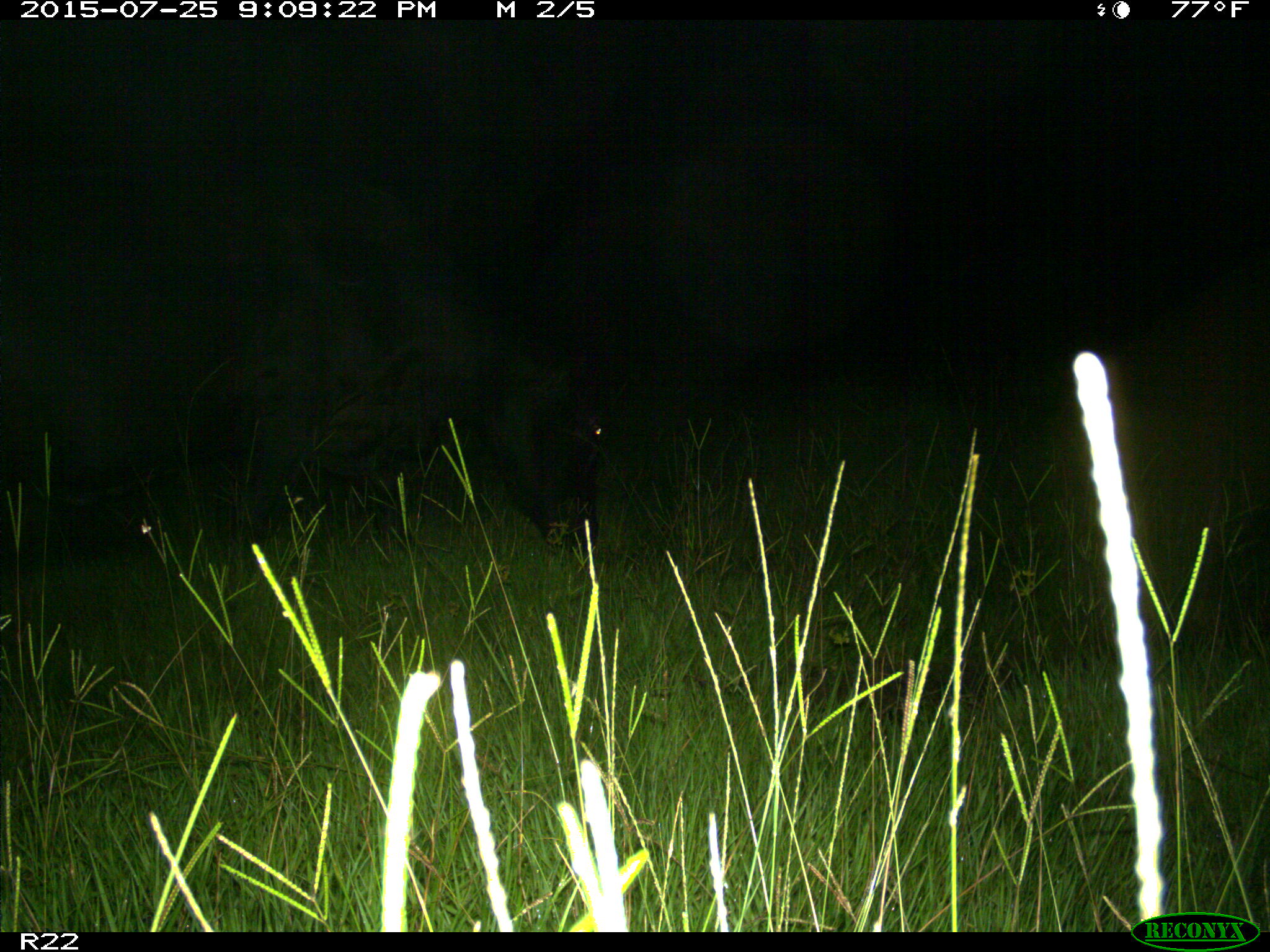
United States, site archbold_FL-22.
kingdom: Animalia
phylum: Chordata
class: Mammalia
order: Artiodactyla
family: Bovidae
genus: Bos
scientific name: Bos taurus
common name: domestic cow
Bos taurus (domestic cow).